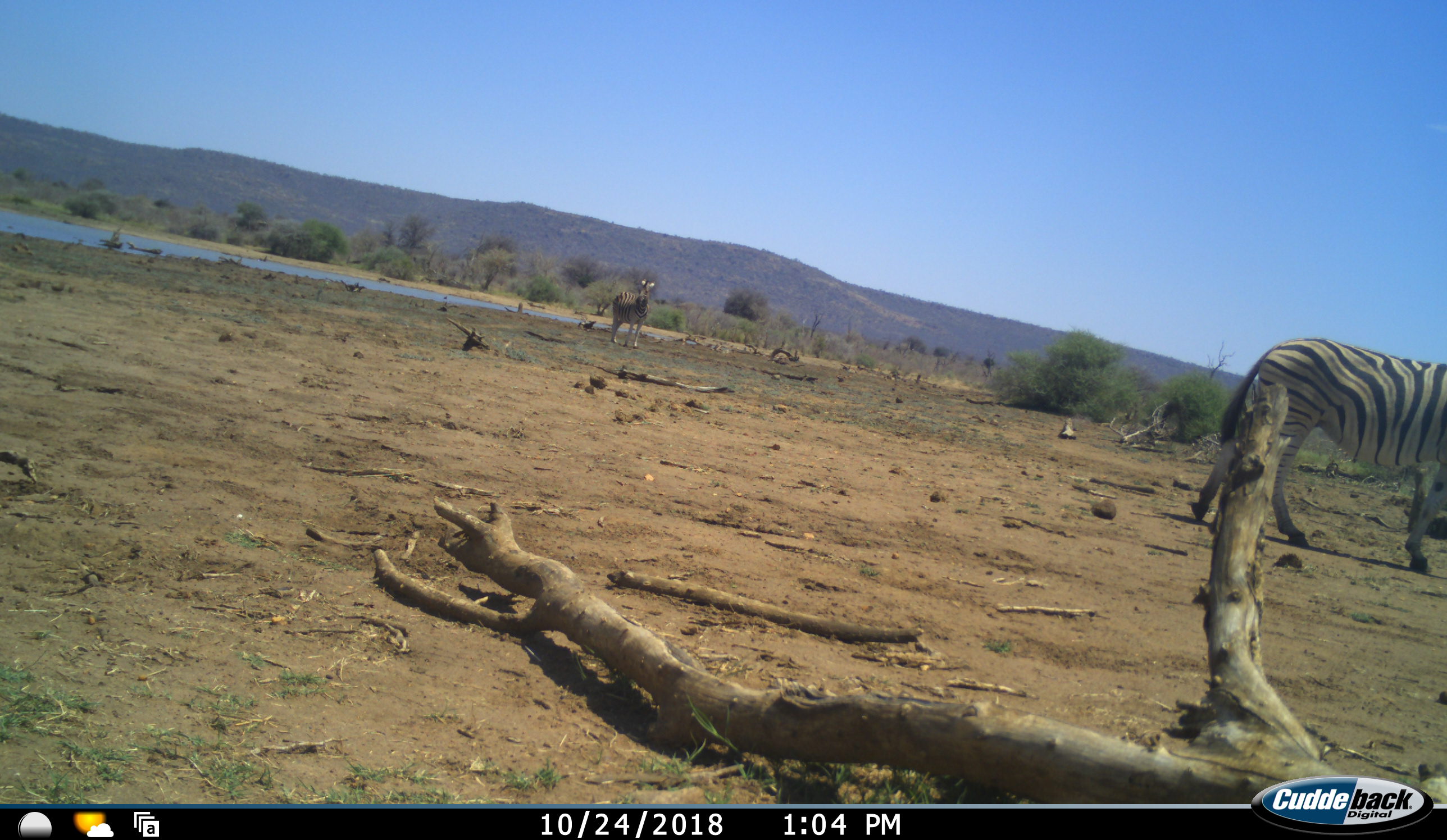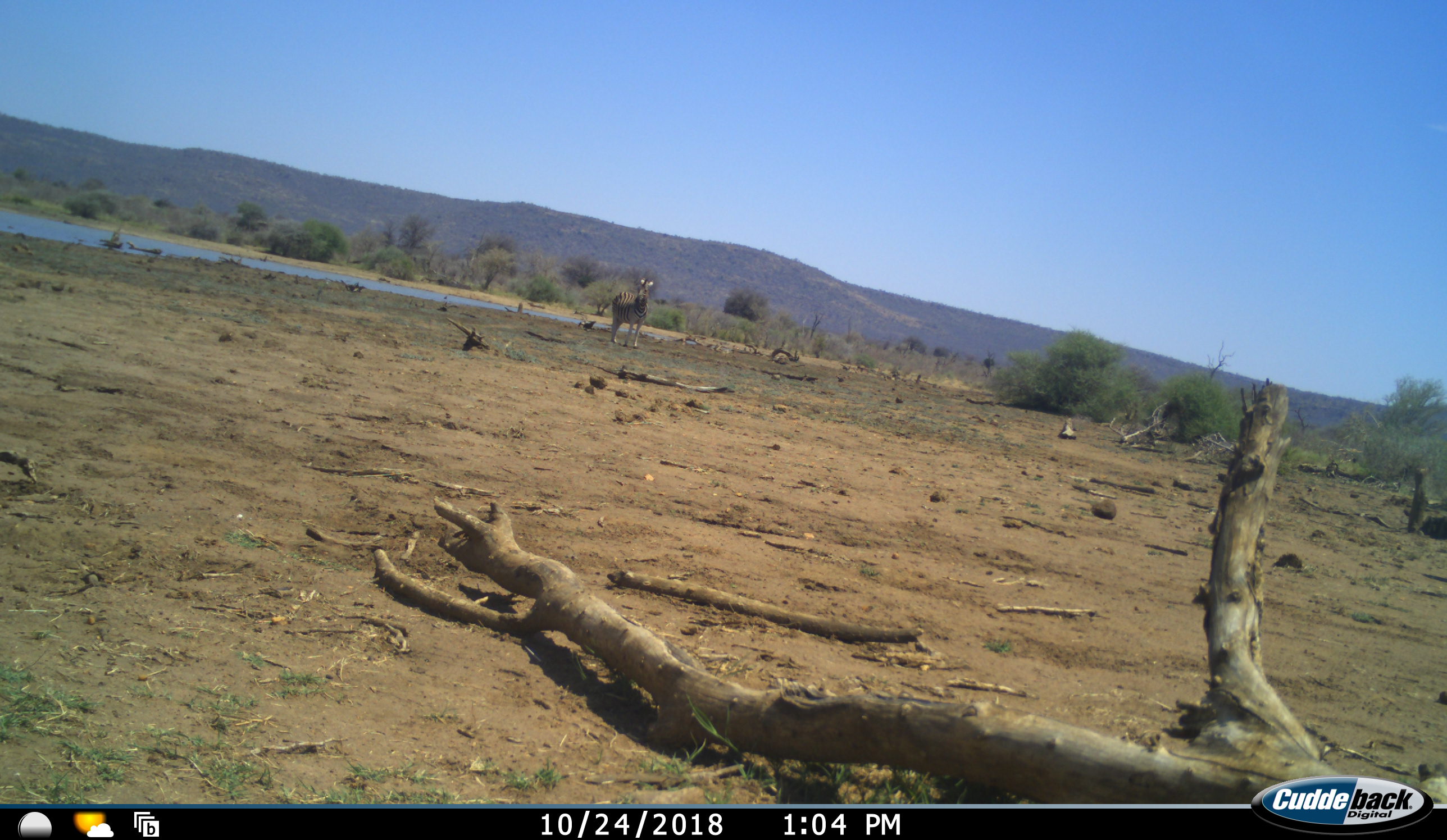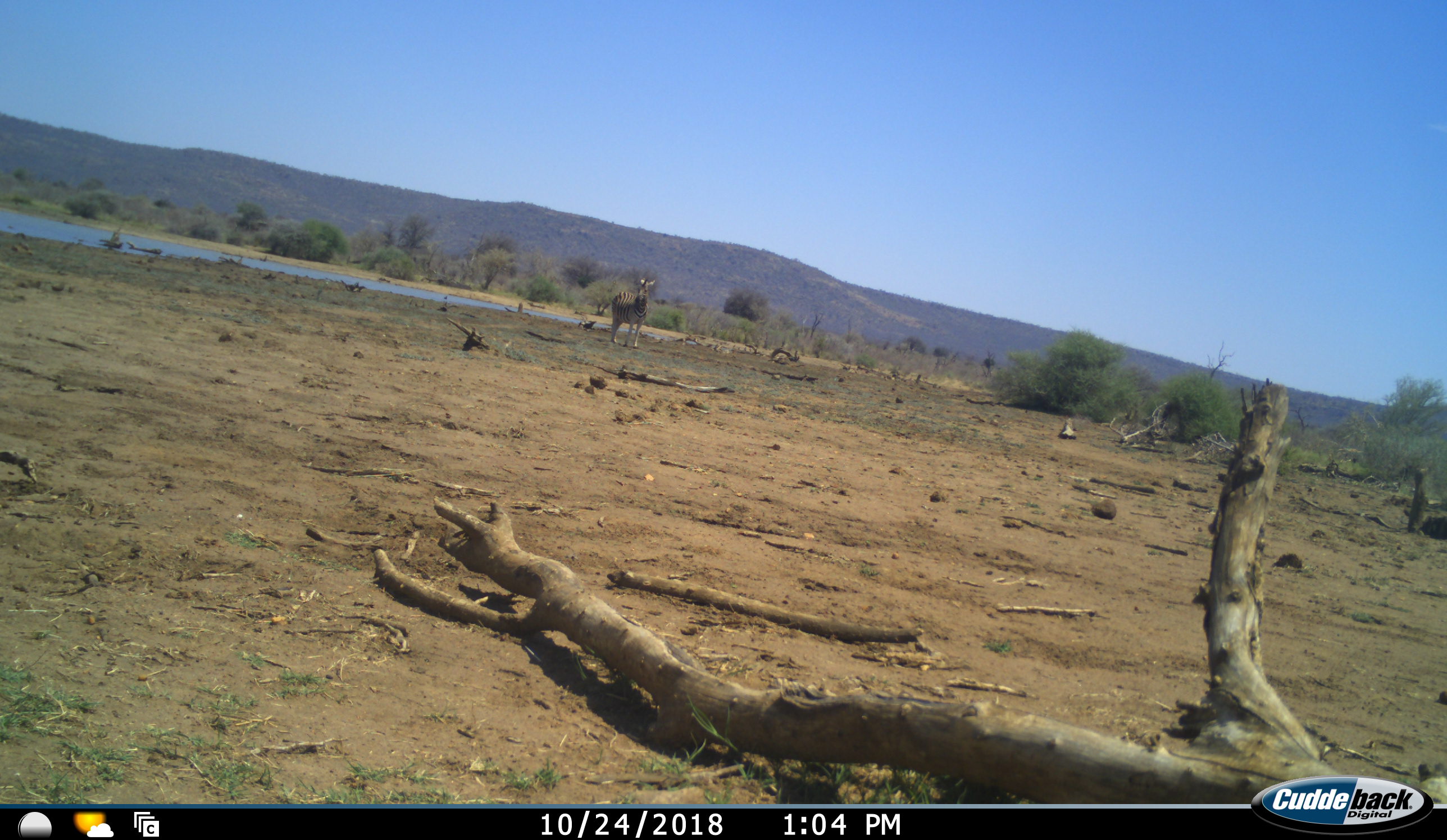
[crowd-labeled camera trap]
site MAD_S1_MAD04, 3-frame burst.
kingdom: Animalia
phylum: Chordata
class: Mammalia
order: Perissodactyla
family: Equidae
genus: Equus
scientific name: Equus quagga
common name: plains zebra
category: zebraplains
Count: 2.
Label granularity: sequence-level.